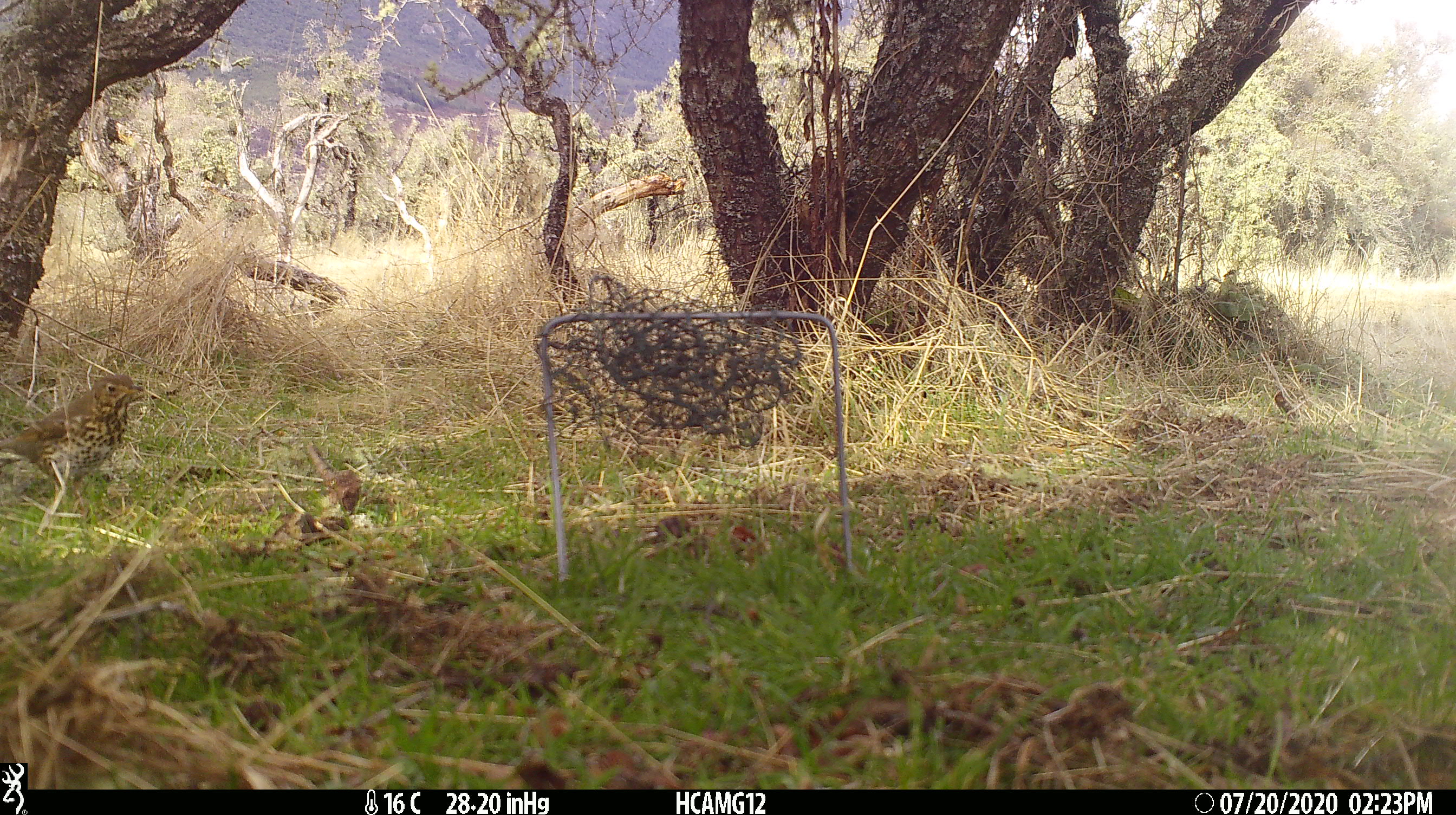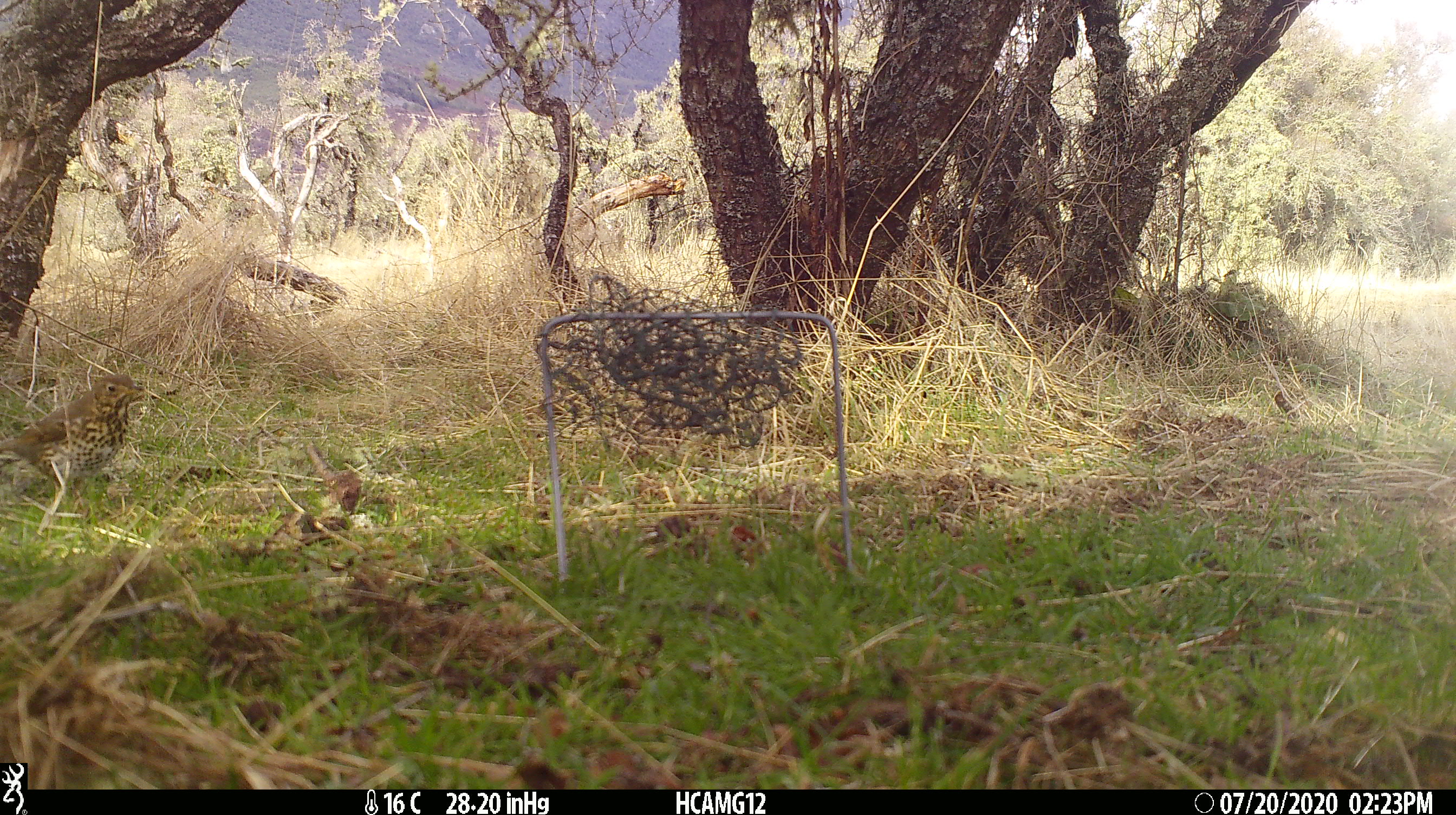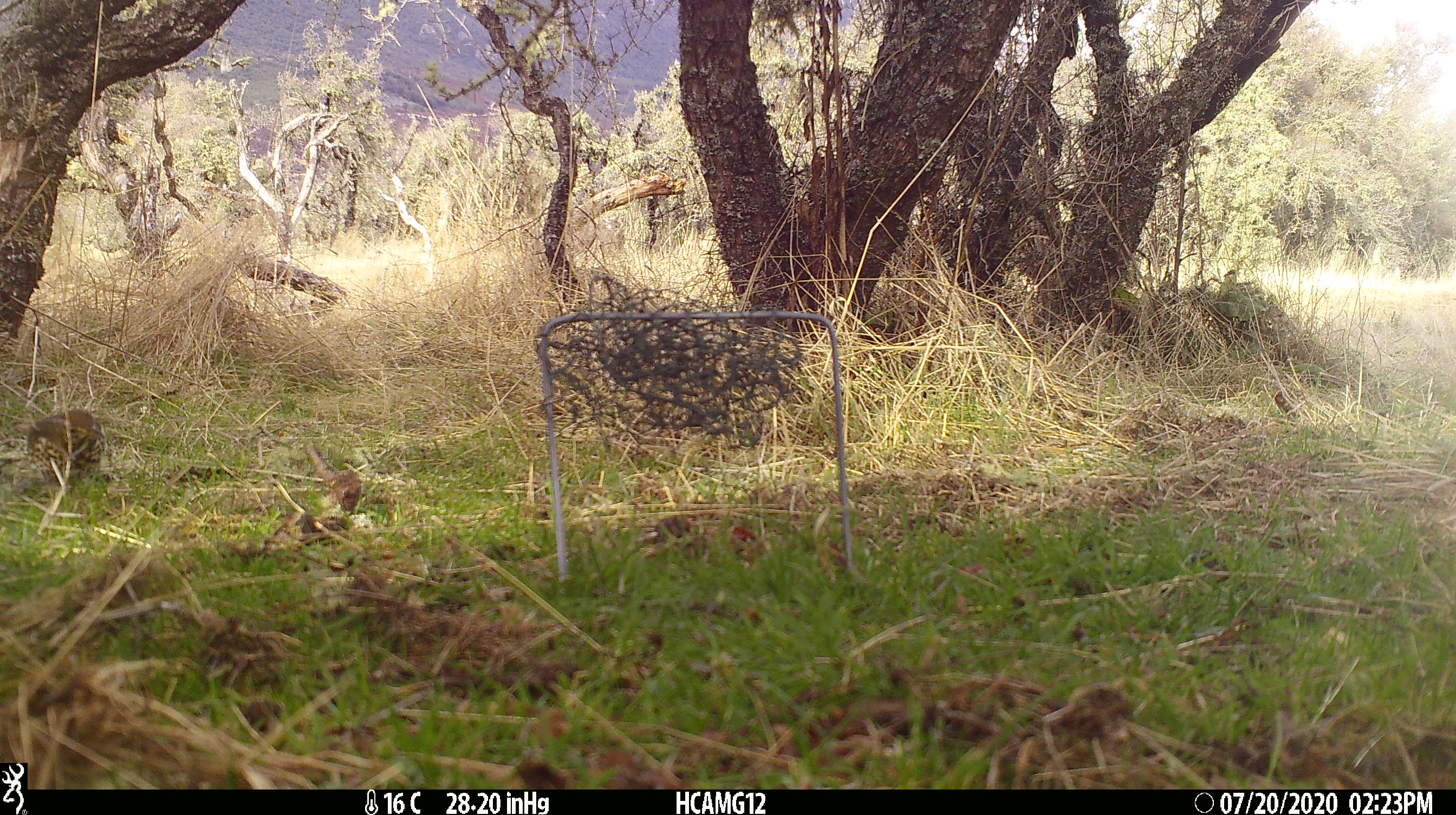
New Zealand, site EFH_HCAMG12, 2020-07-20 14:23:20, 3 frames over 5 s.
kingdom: Animalia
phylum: Chordata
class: Aves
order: Passeriformes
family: Turdidae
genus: Turdus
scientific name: Turdus philomelos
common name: song thrush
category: thrush